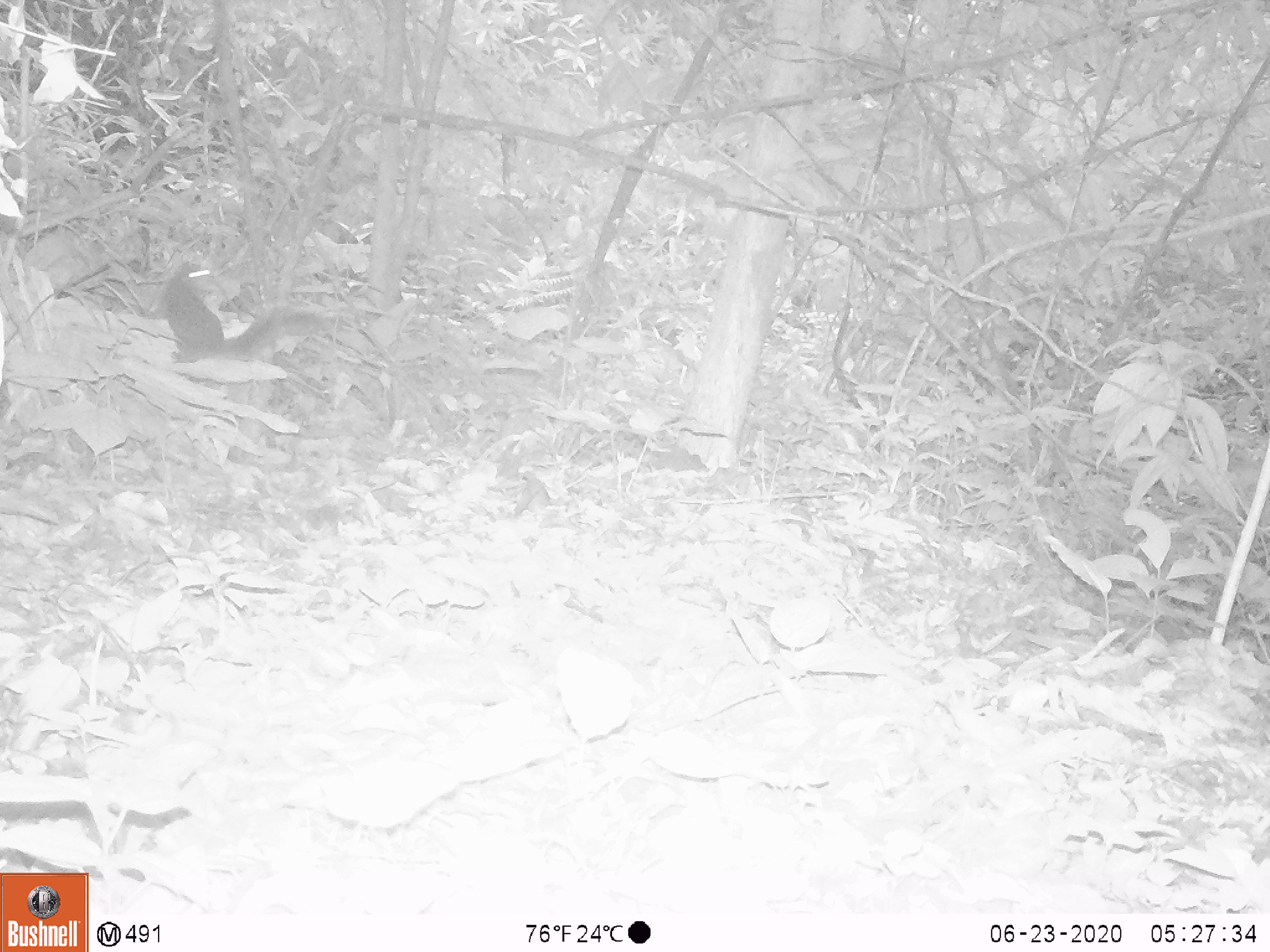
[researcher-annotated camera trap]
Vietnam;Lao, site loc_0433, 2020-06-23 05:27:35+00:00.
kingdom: Animalia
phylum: Chordata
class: Mammalia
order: Rodentia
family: Sciuridae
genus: Dremomys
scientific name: Dremomys rufigenis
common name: red-cheeked squirrel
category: red cheeked squirrel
Red cheeked squirrel (red-cheeked squirrel) (Dremomys rufigenis). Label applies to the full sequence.